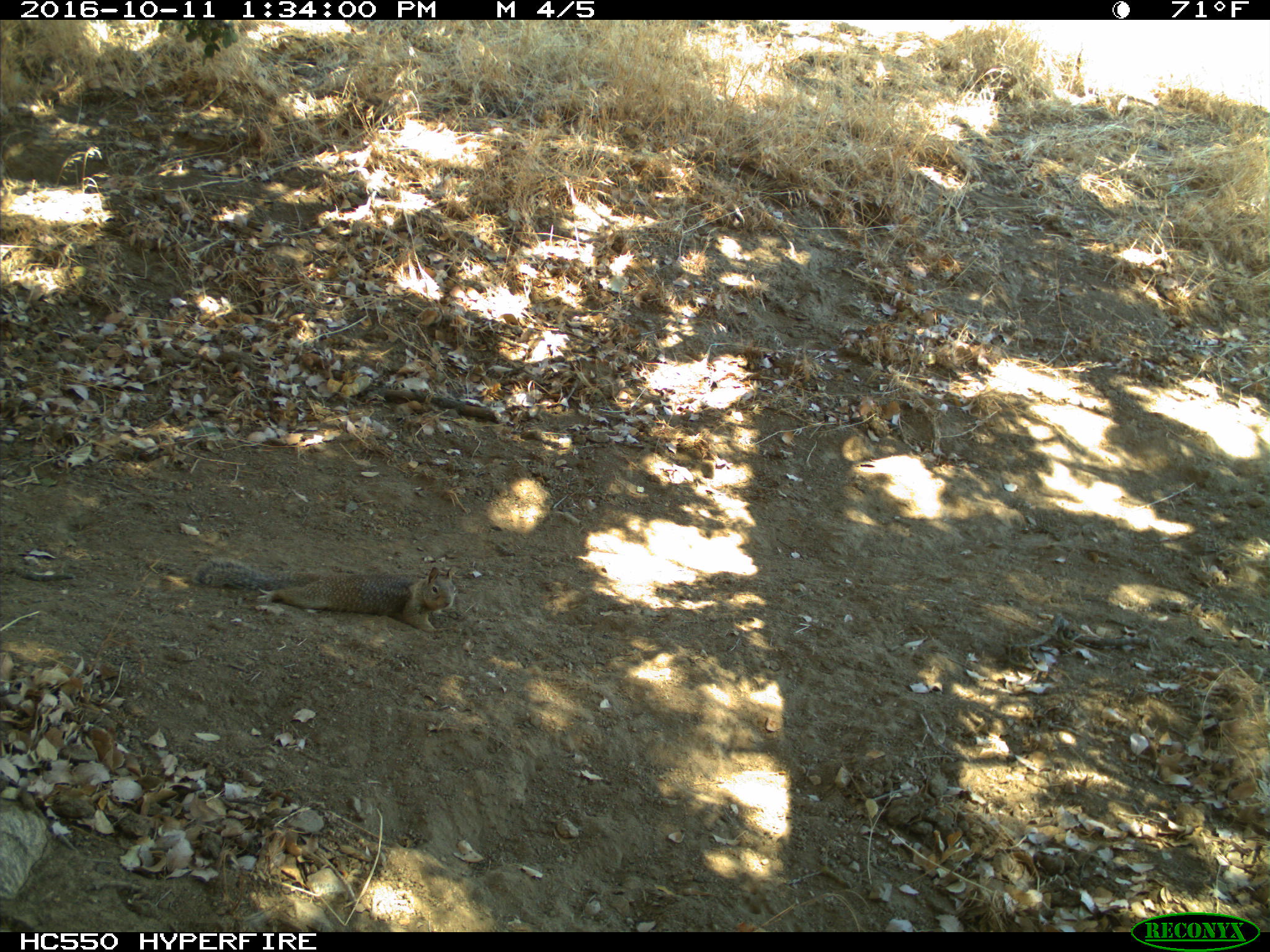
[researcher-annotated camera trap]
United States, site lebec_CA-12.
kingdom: Animalia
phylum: Chordata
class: Mammalia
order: Rodentia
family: Sciuridae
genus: Otospermophilus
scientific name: Otospermophilus beecheyi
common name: california ground squirrel